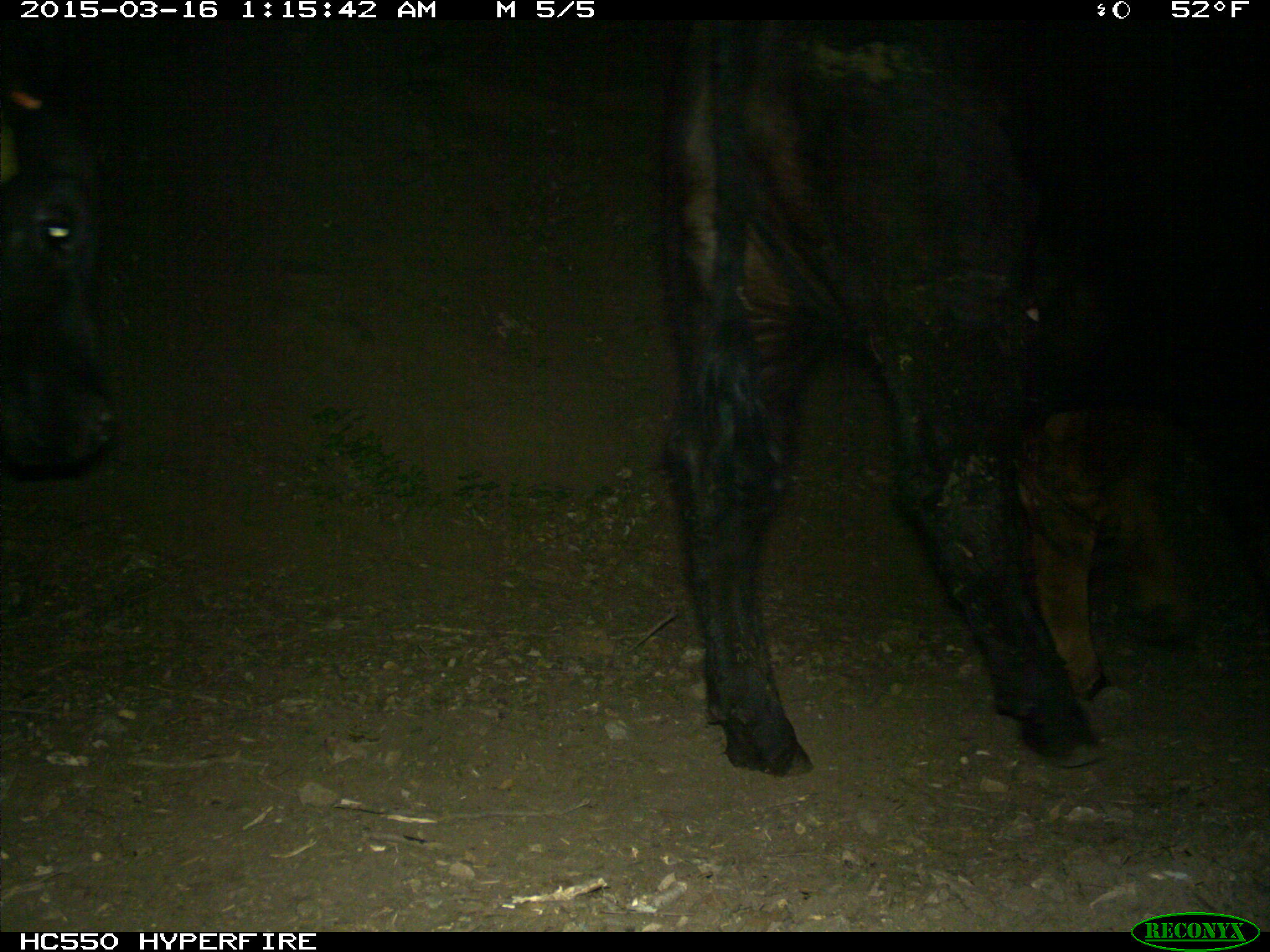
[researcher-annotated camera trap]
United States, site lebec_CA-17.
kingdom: Animalia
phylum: Chordata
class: Mammalia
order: Artiodactyla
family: Bovidae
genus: Bos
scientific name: Bos taurus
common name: domestic cow